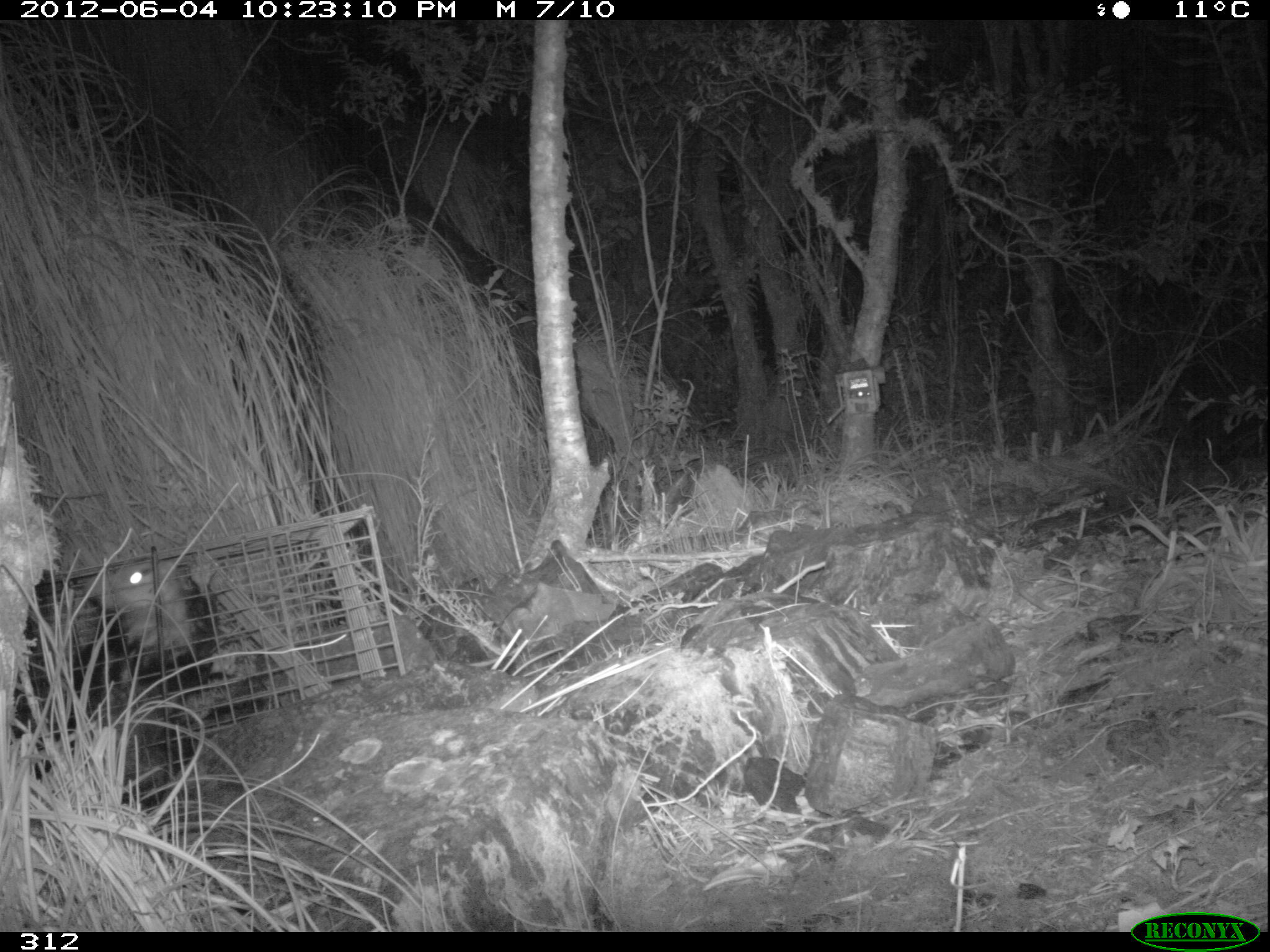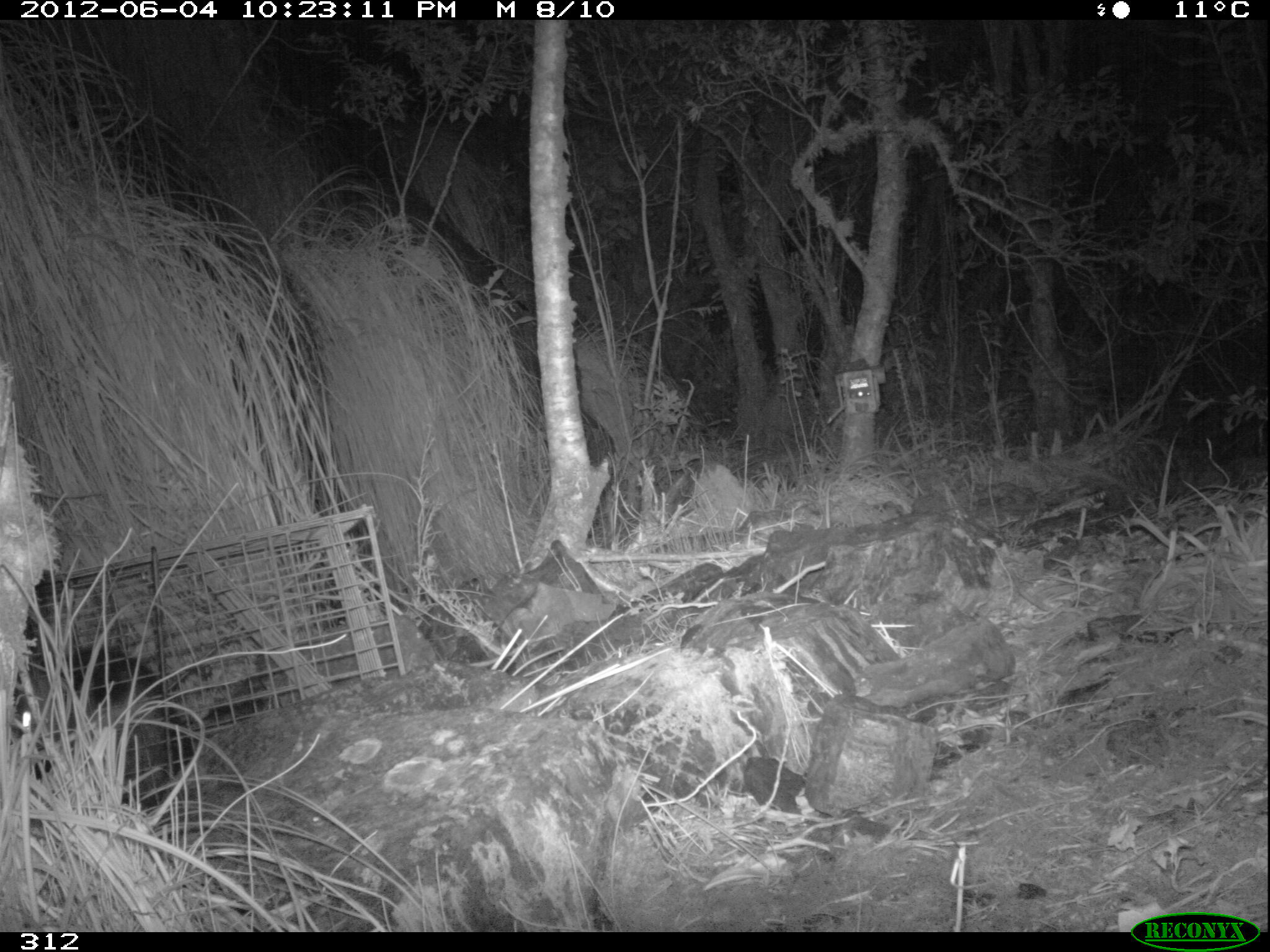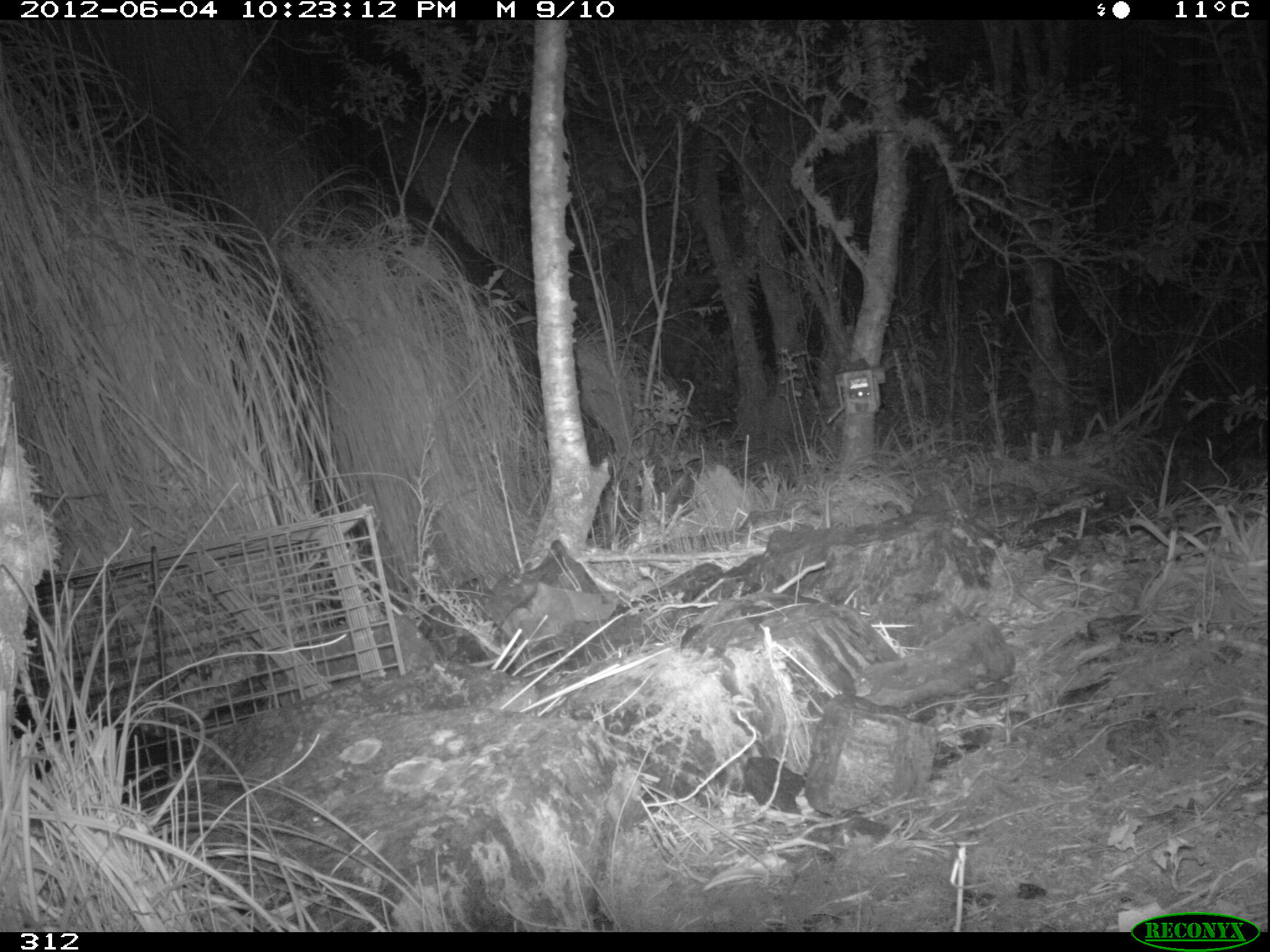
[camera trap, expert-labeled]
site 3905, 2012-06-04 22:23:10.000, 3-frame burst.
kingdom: Animalia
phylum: Chordata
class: Mammalia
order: Didelphimorphia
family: Didelphidae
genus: Didelphis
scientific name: Didelphis pernigra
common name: andean white-eared opossum